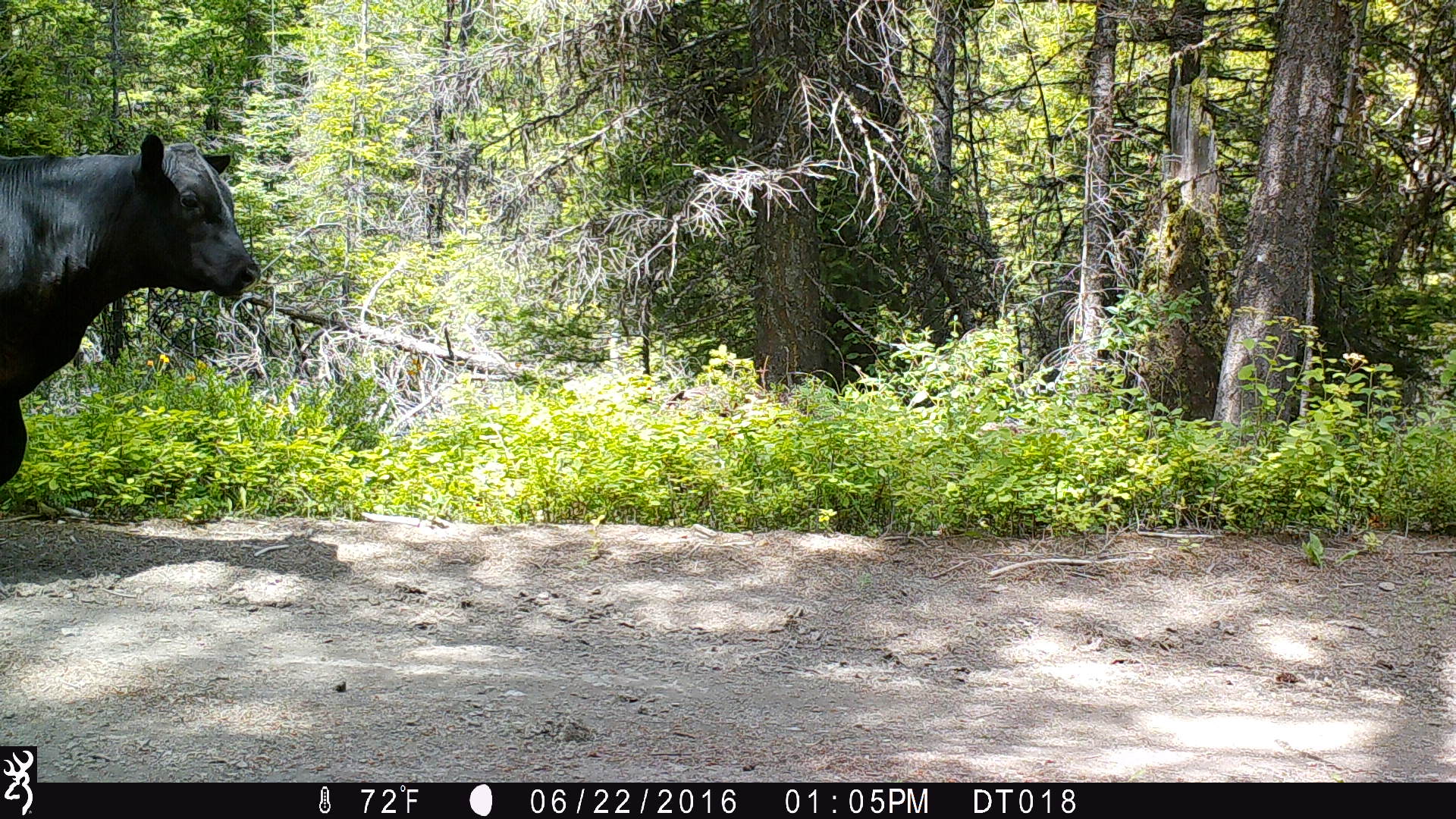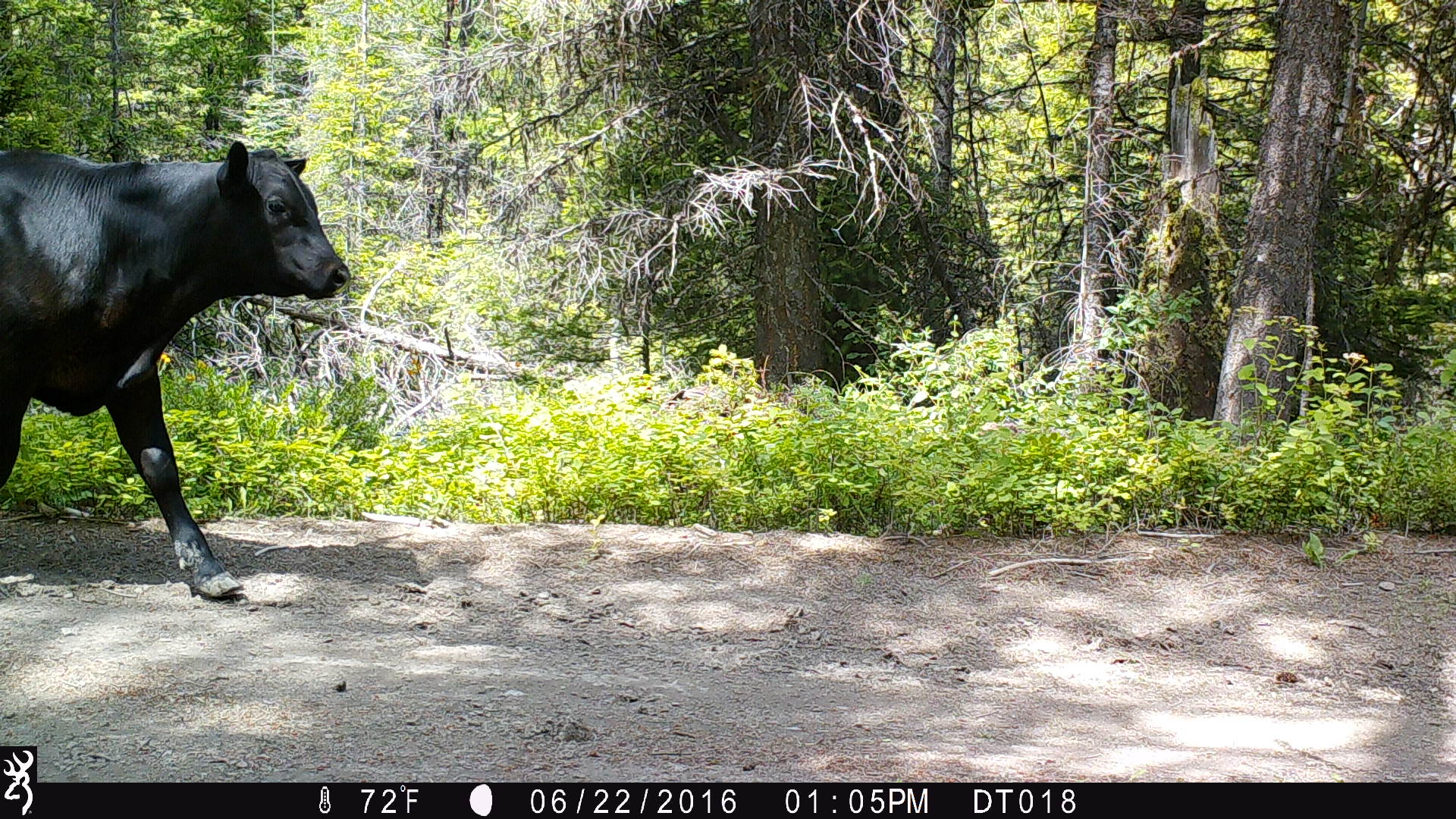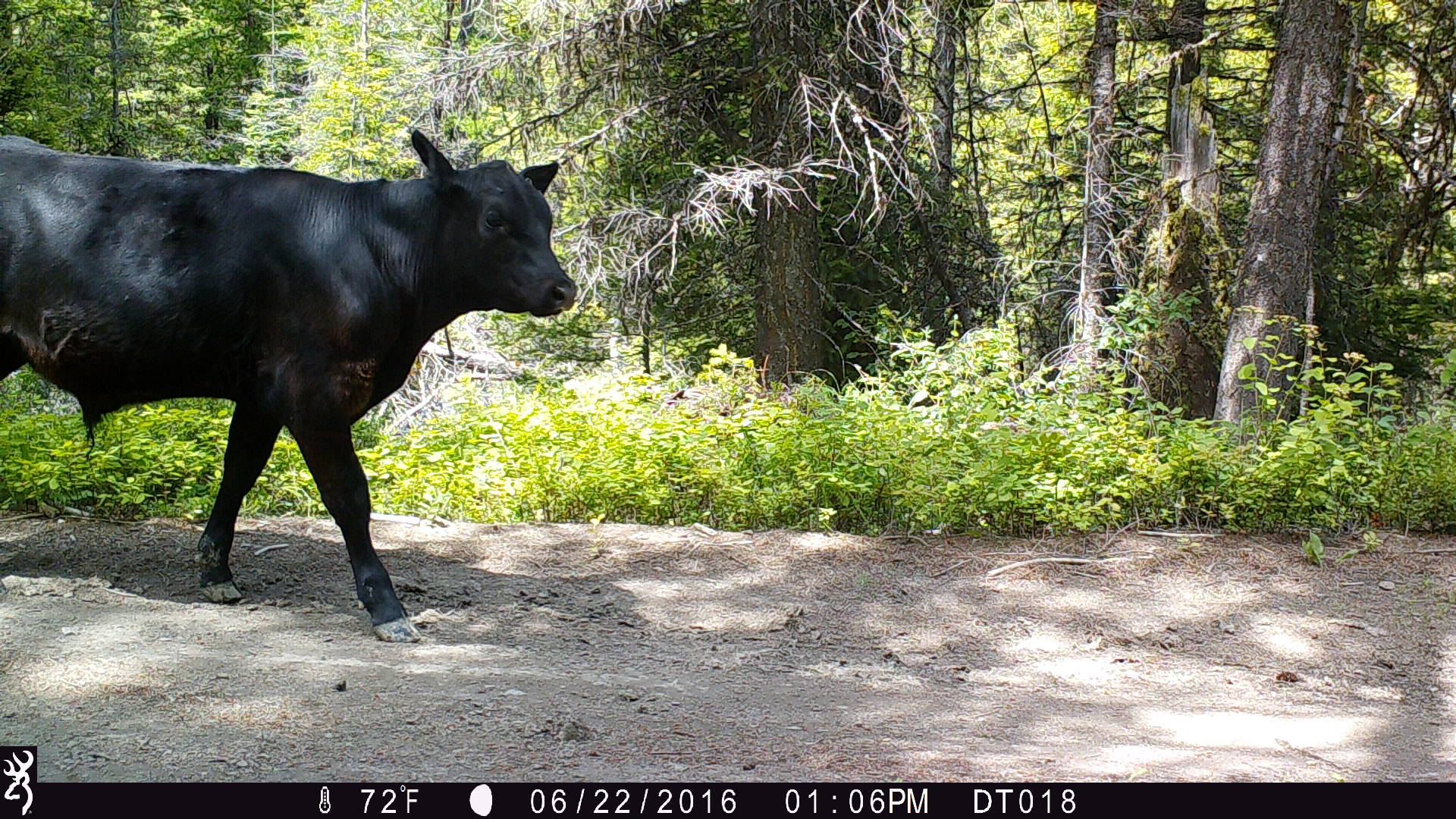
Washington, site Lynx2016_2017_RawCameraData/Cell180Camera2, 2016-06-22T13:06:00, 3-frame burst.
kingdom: Animalia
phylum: Chordata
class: Mammalia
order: Artiodactyla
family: Bovidae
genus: Bos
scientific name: Bos taurus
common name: domestic cattle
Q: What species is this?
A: Domestic cattle (Bos taurus).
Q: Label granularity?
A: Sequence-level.